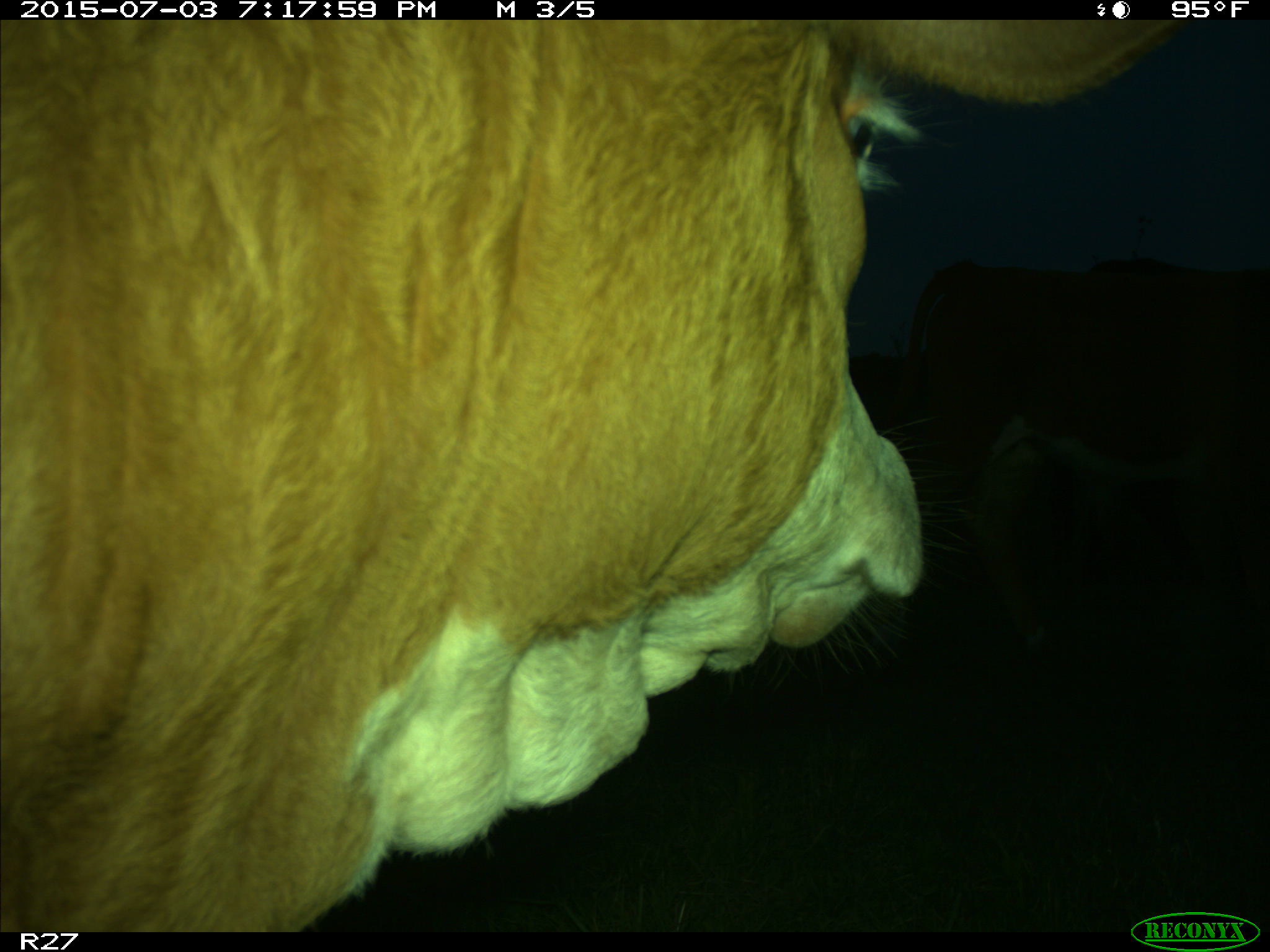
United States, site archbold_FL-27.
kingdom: Animalia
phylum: Chordata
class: Mammalia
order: Artiodactyla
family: Bovidae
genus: Bos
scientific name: Bos taurus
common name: domestic cow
Bos taurus (domestic cow).